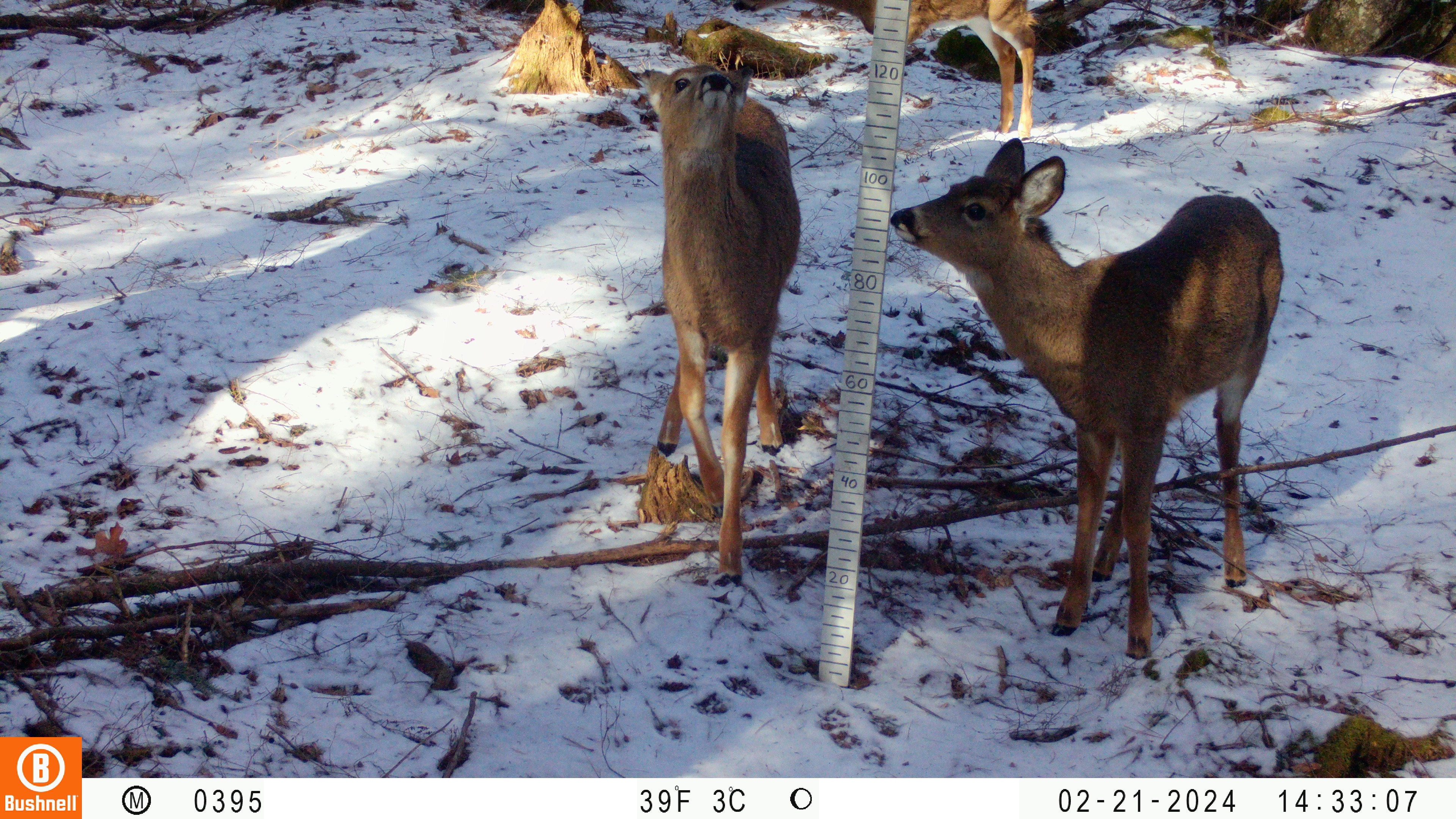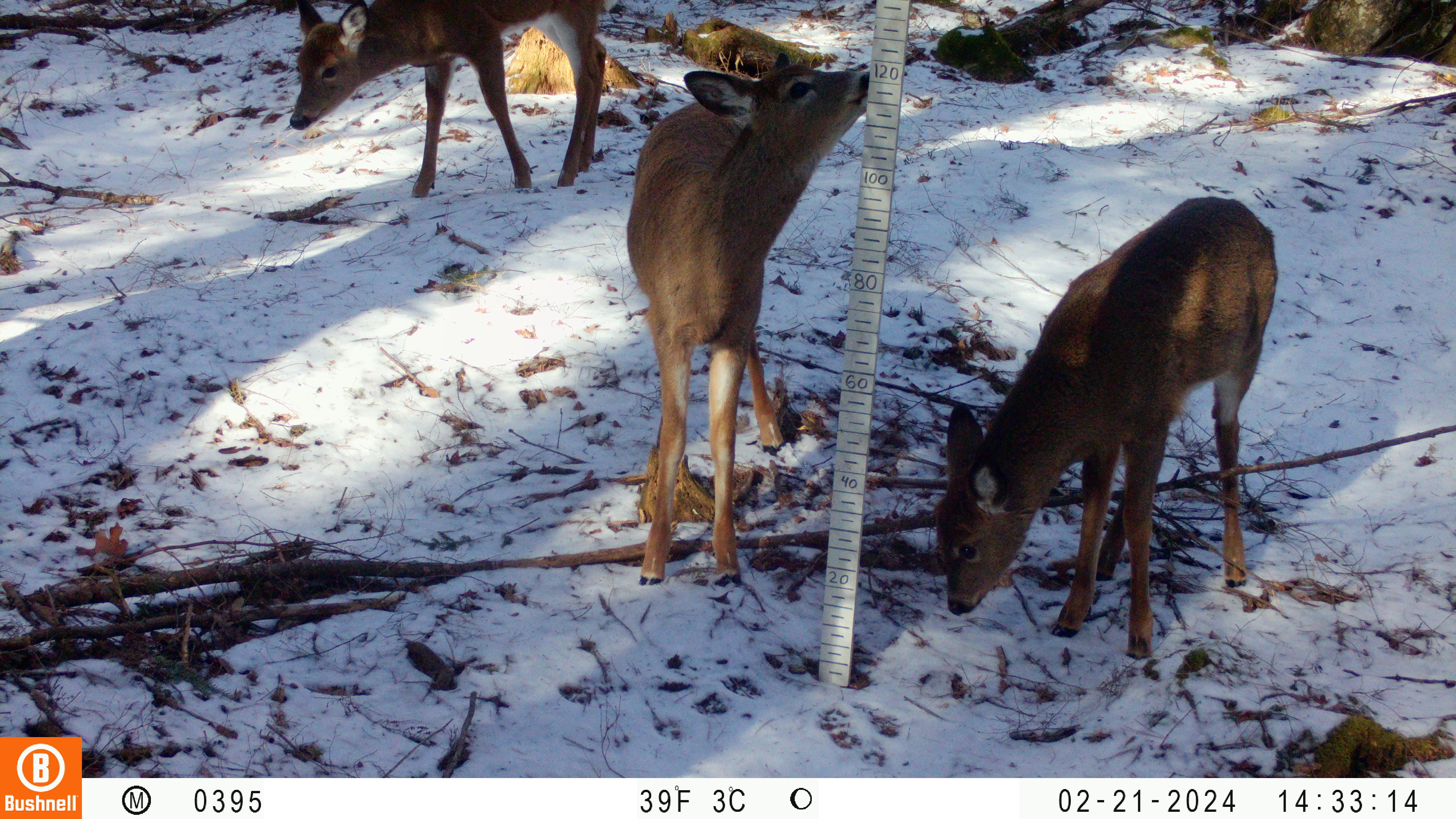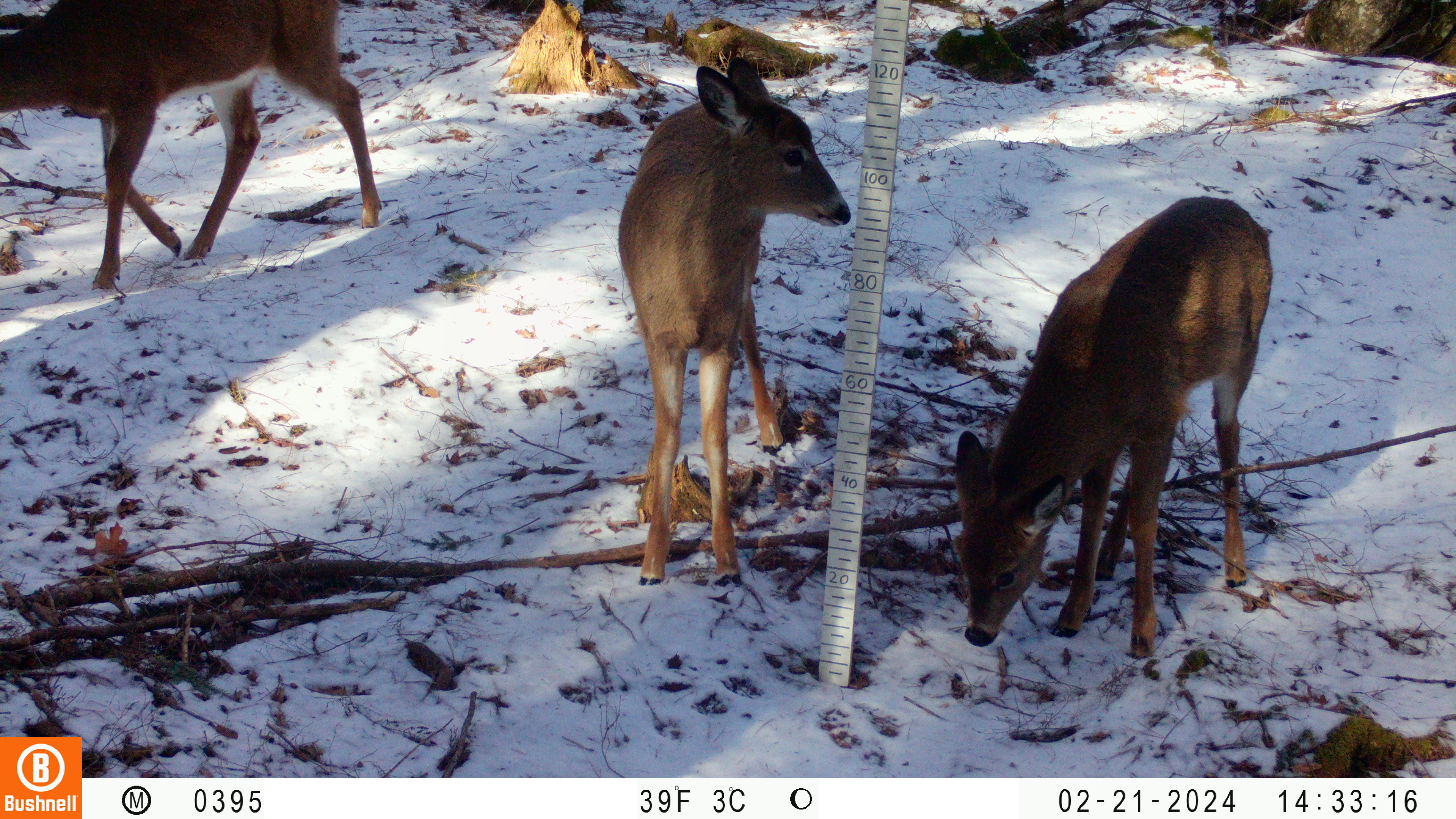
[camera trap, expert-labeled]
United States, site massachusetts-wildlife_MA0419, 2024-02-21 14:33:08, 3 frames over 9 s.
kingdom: Animalia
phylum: Chordata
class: Mammalia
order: Artiodactyla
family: Cervidae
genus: Odocoileus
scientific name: Odocoileus virginianus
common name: white-tailed deer